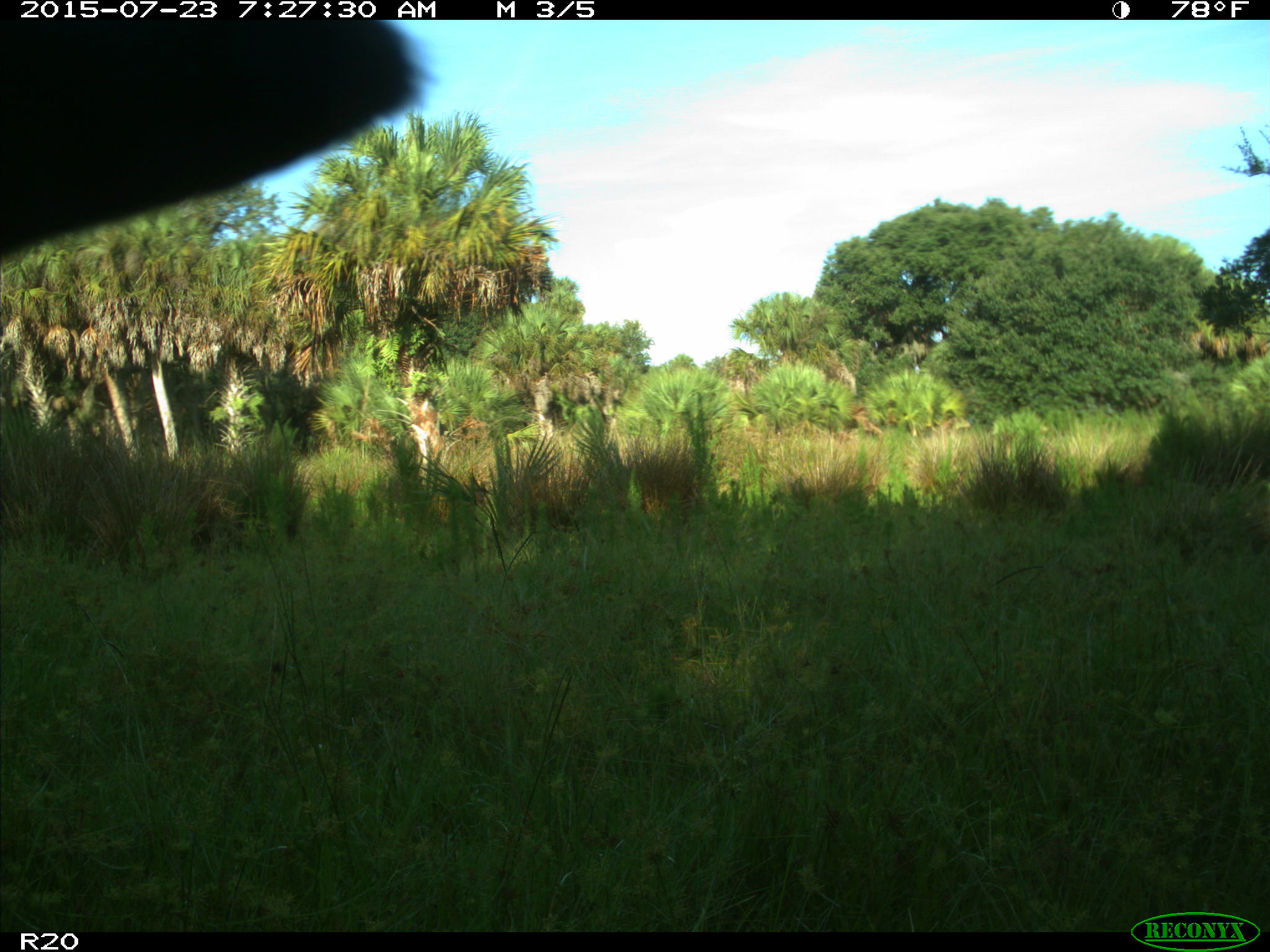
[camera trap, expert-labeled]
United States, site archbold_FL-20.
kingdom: Animalia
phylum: Chordata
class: Mammalia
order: Artiodactyla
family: Bovidae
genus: Bos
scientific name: Bos taurus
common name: domestic cow